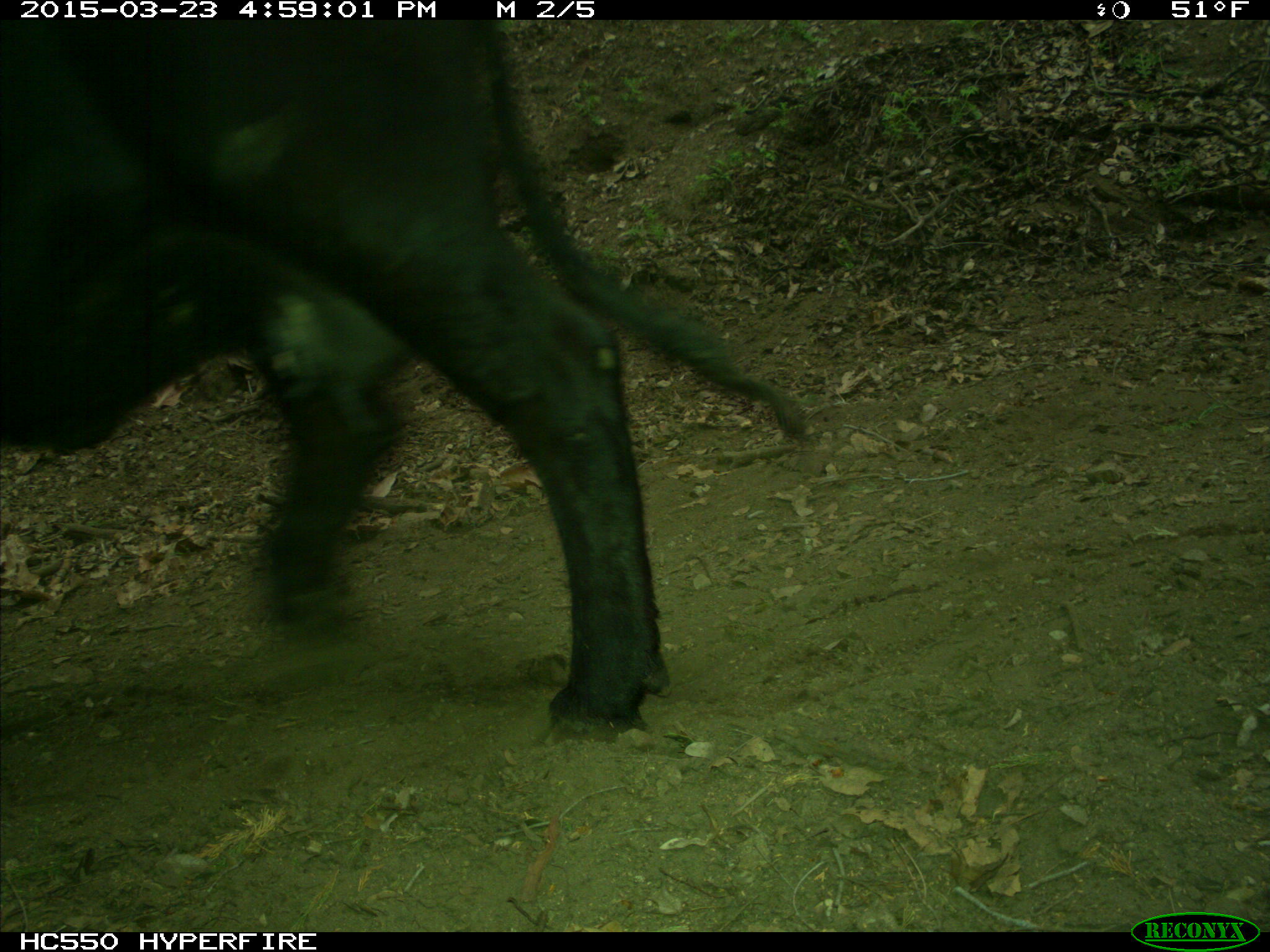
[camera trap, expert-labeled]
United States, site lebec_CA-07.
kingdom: Animalia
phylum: Chordata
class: Mammalia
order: Artiodactyla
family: Bovidae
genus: Bos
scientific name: Bos taurus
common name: domestic cow